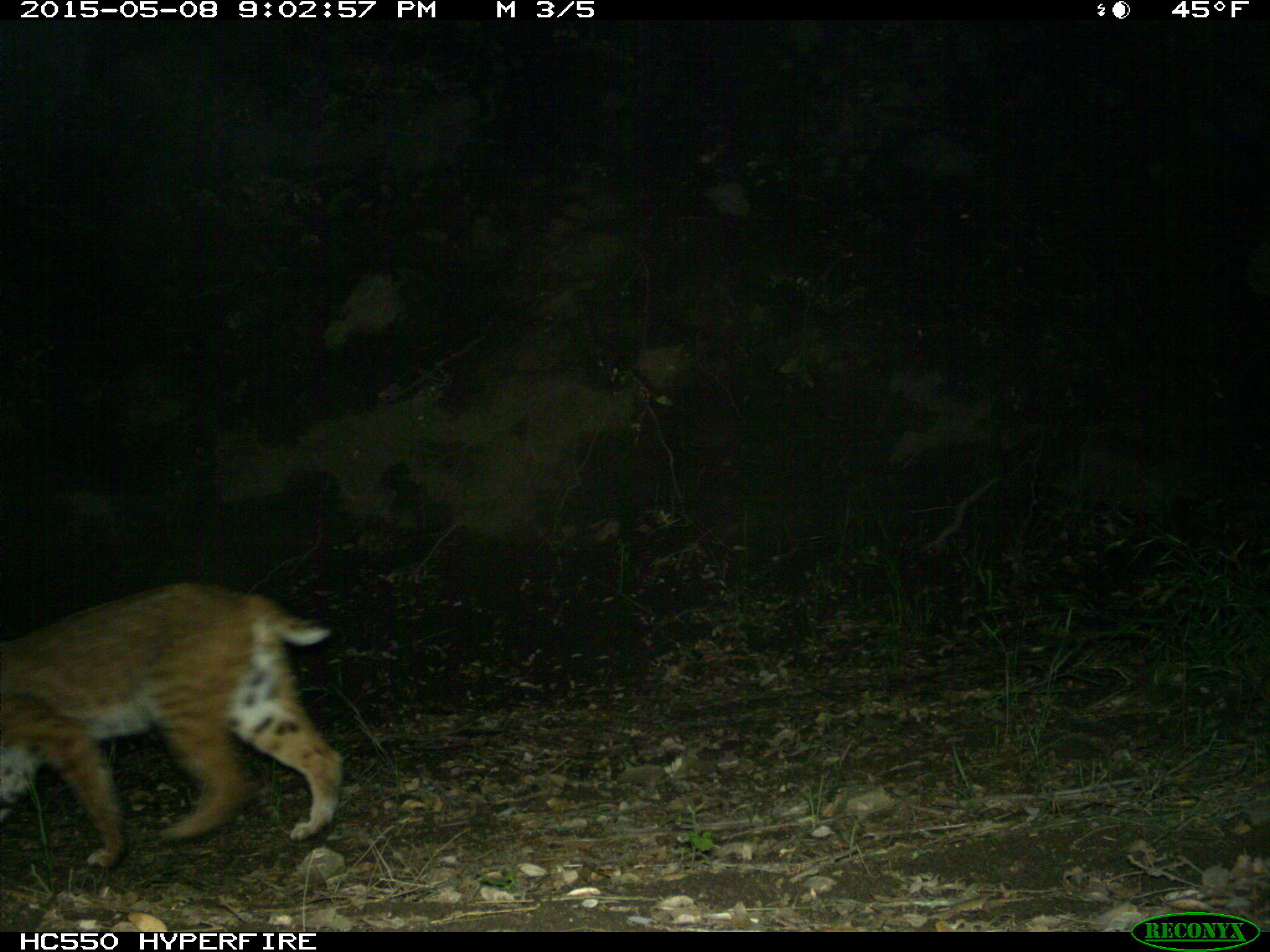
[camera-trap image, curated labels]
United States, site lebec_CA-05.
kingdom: Animalia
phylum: Chordata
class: Mammalia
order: Carnivora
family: Felidae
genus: Lynx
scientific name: Lynx rufus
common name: bobcat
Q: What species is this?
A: Lynx rufus (bobcat).